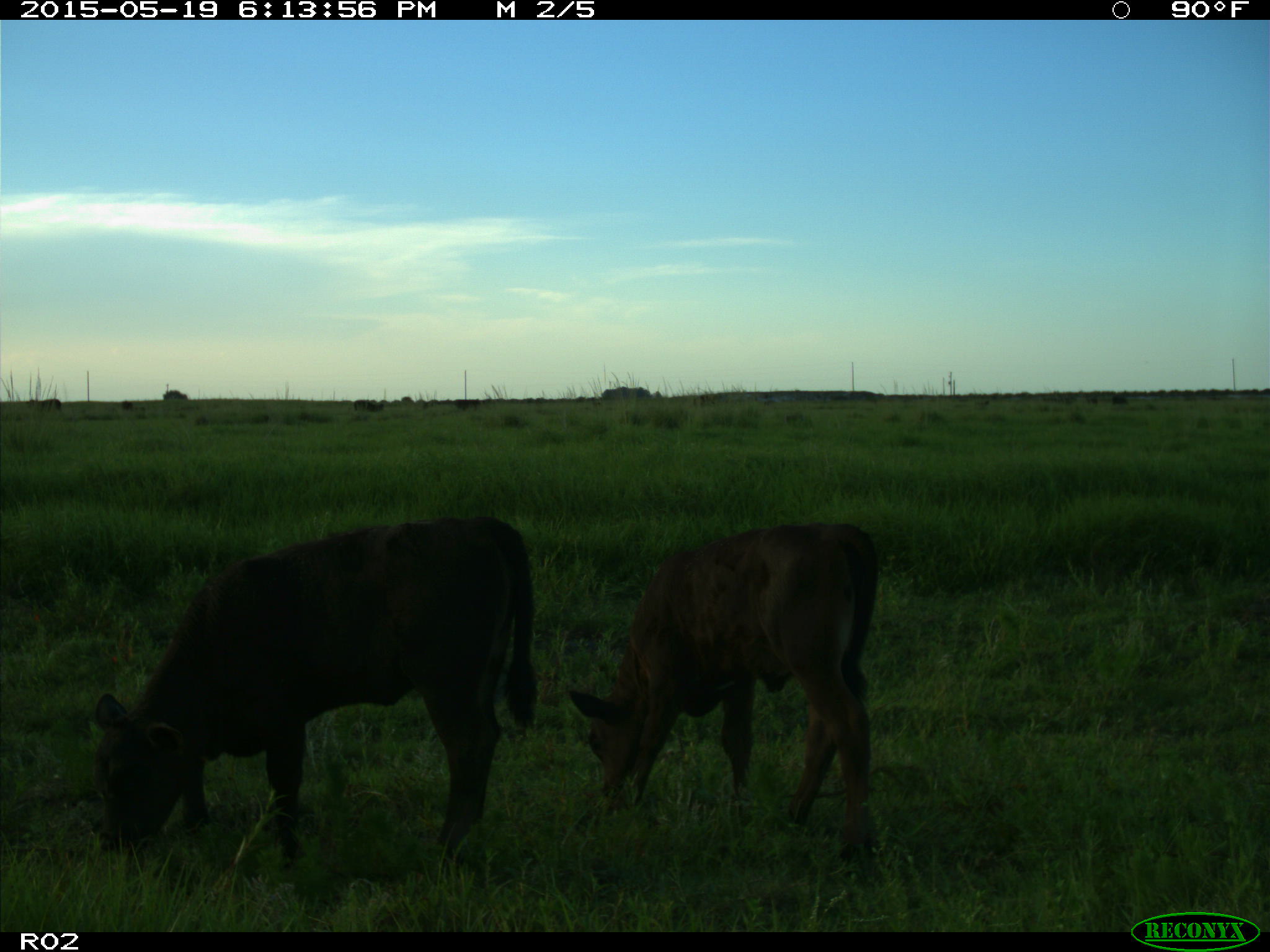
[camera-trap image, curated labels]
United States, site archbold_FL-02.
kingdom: Animalia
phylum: Chordata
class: Mammalia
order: Artiodactyla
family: Bovidae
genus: Bos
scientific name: Bos taurus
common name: domestic cow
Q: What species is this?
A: Bos taurus (domestic cow).